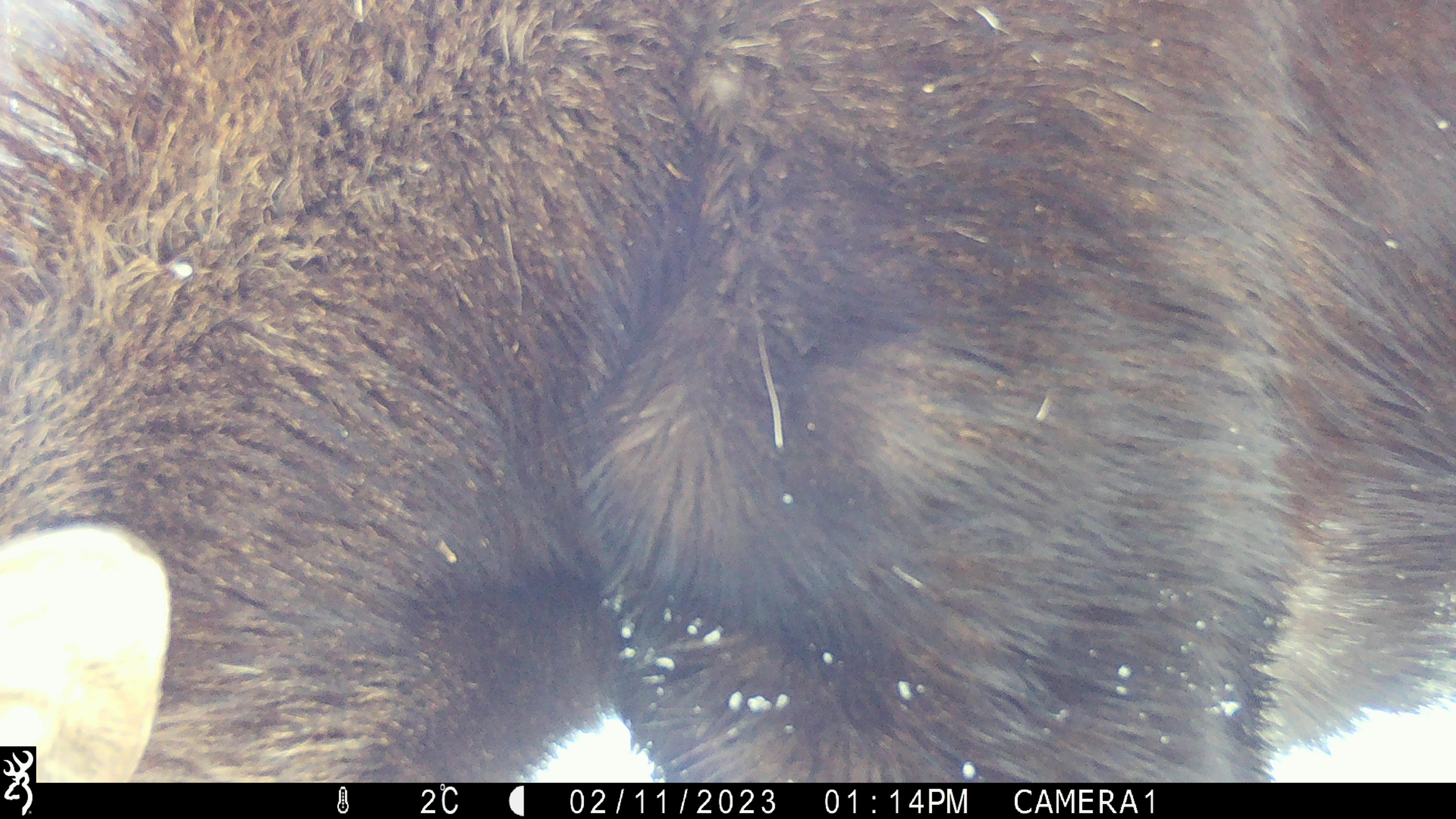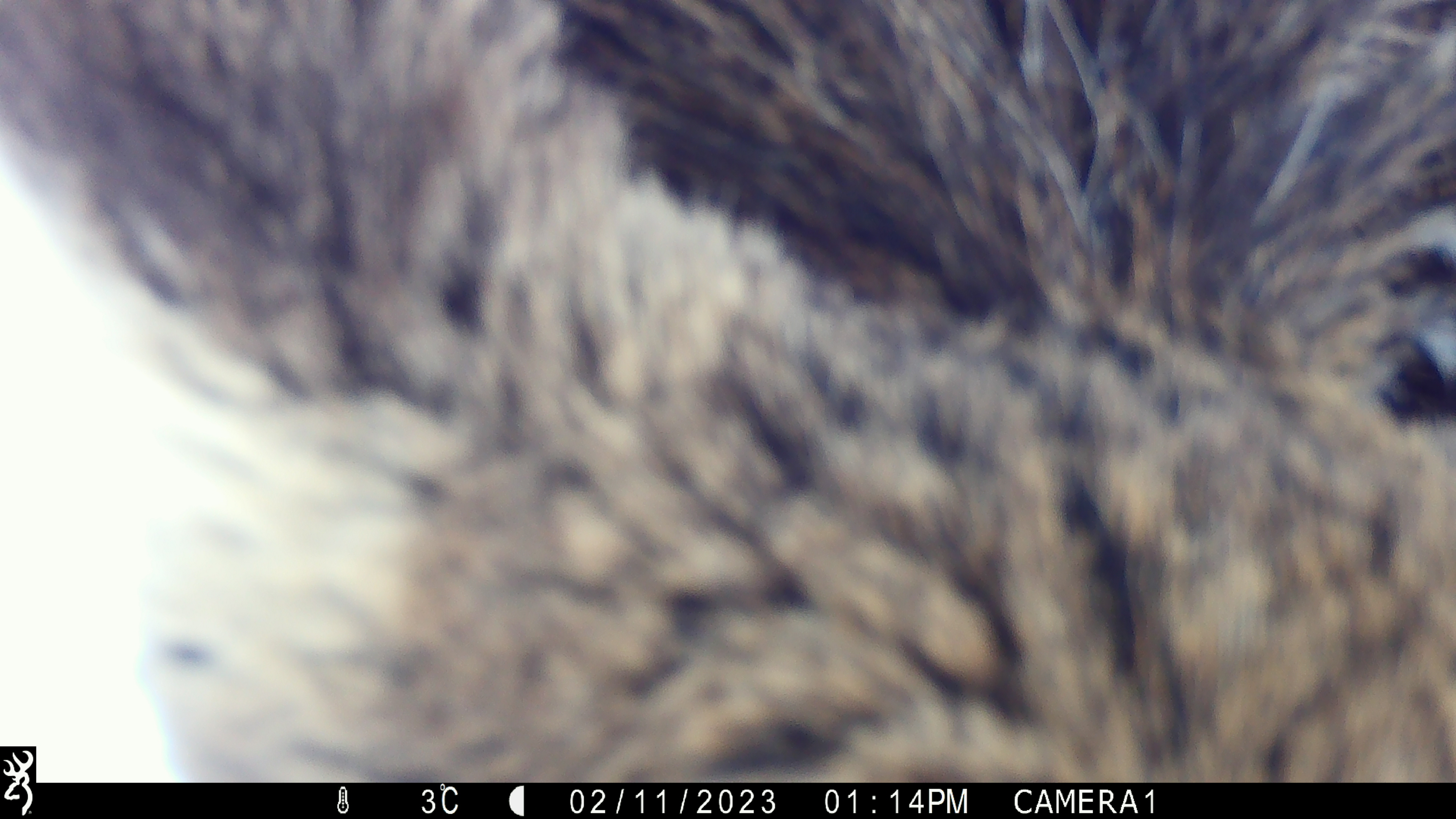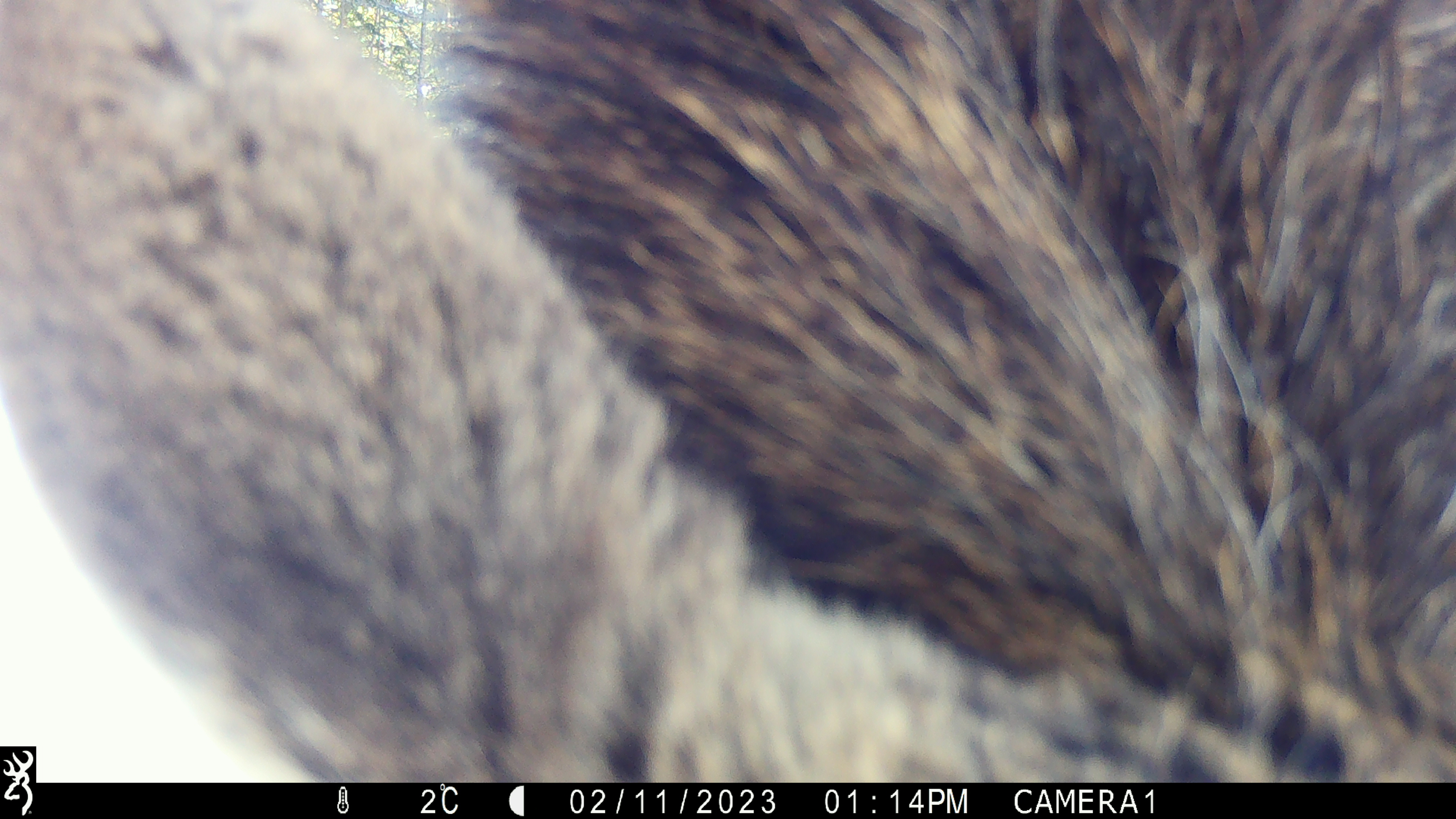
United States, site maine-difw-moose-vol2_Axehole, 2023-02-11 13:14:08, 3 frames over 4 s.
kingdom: Animalia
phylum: Chordata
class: Mammalia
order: Artiodactyla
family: Cervidae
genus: Alces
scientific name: Alces alces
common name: moose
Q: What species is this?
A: Moose (Alces alces).